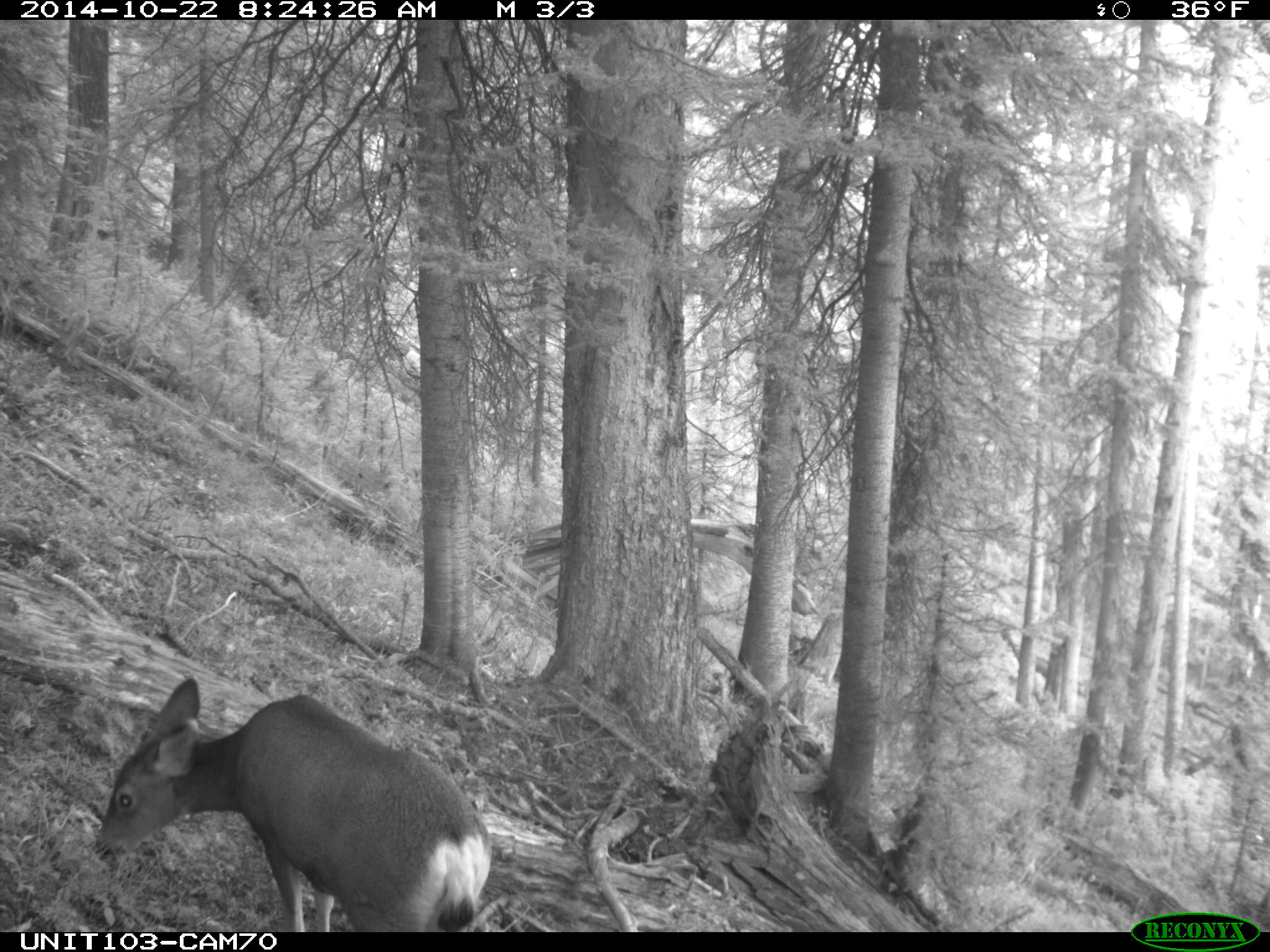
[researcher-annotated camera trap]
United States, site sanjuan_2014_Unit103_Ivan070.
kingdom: Animalia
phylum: Chordata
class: Mammalia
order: Artiodactyla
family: Cervidae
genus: Odocoileus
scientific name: Odocoileus hemionus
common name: mule deer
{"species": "Odocoileus hemionus (mule deer)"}